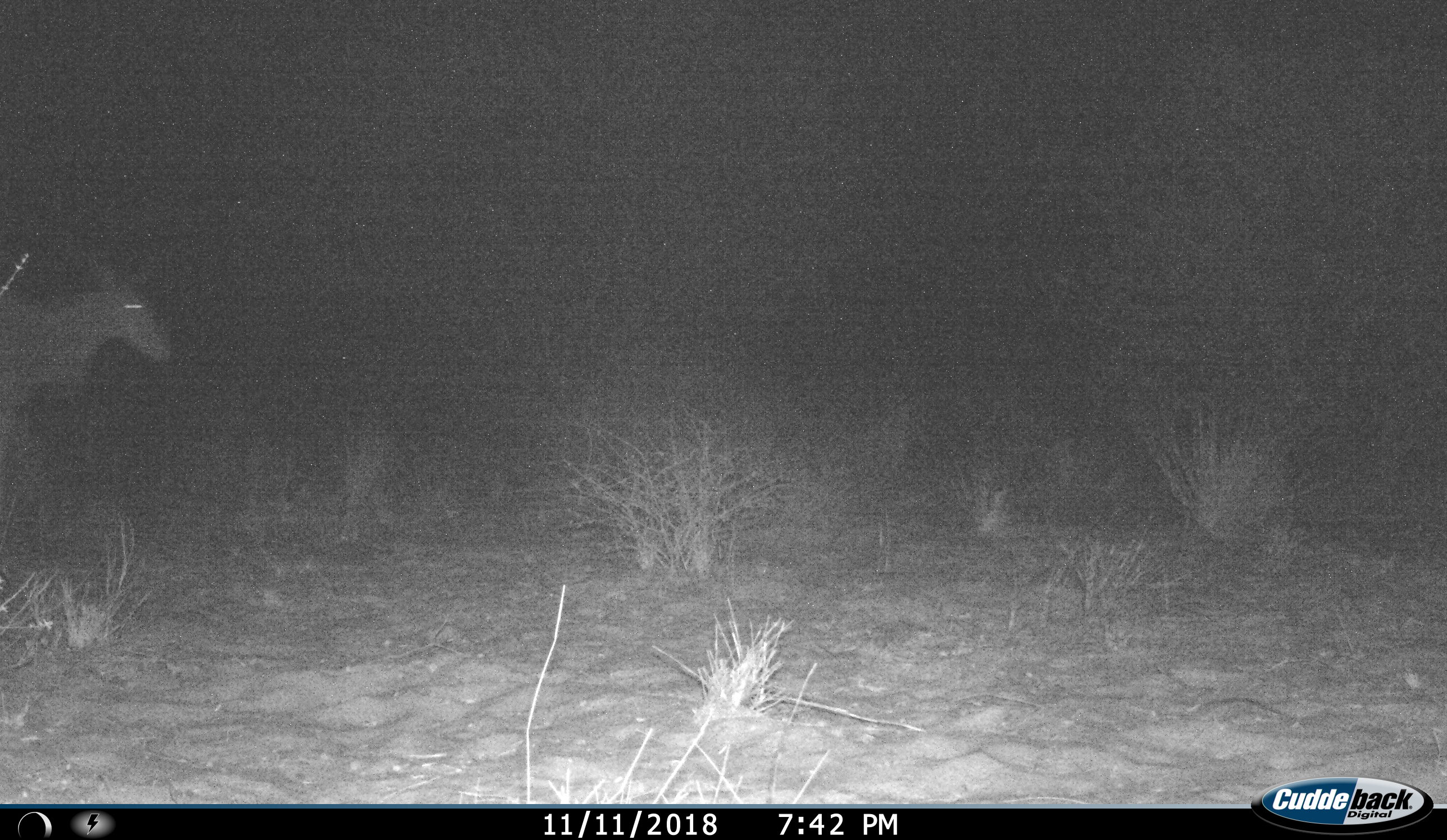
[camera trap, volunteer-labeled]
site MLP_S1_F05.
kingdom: Animalia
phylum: Chordata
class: Mammalia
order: Artiodactyla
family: Bovidae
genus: Tragelaphus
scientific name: Tragelaphus oryx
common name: eland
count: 1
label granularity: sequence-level